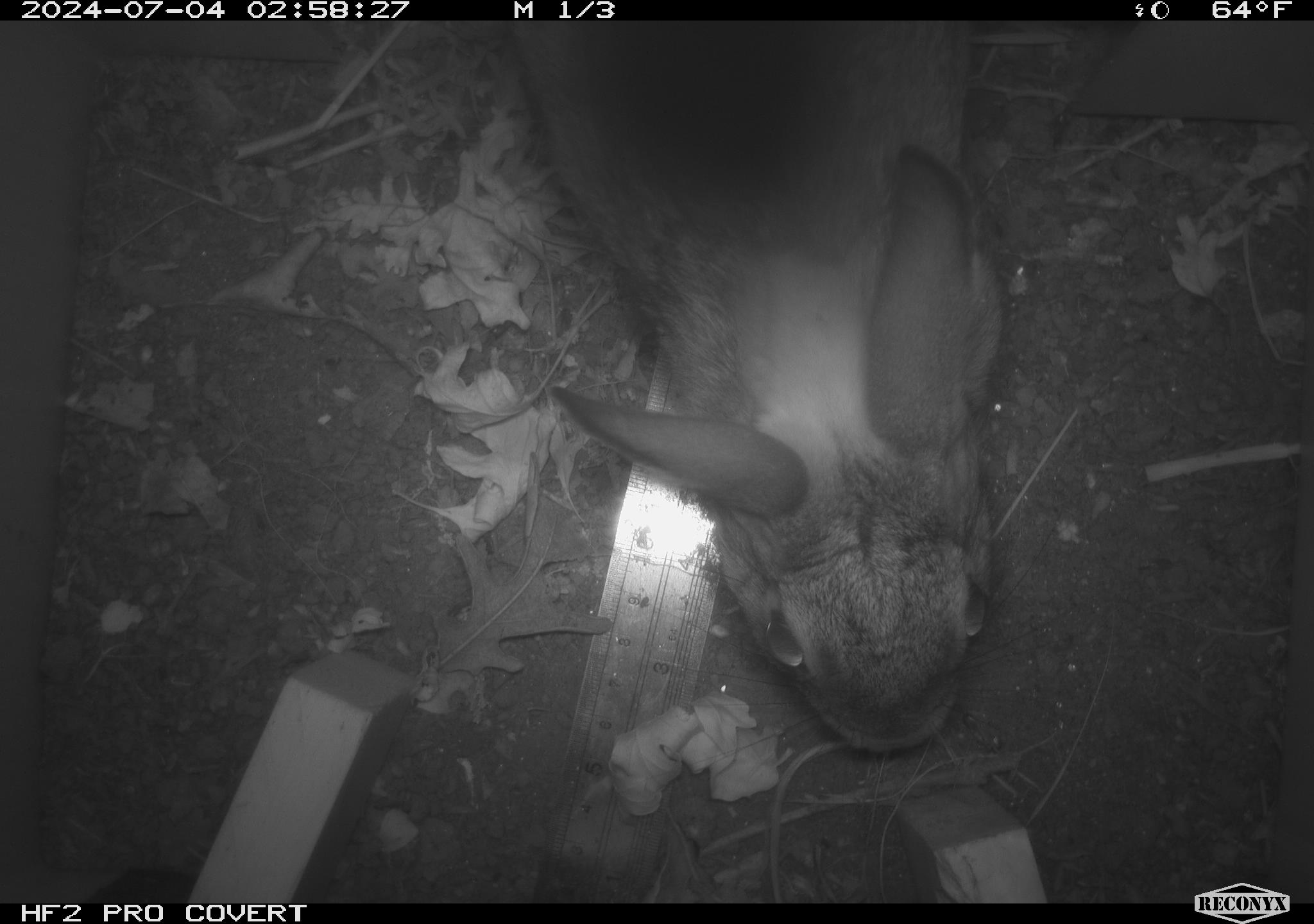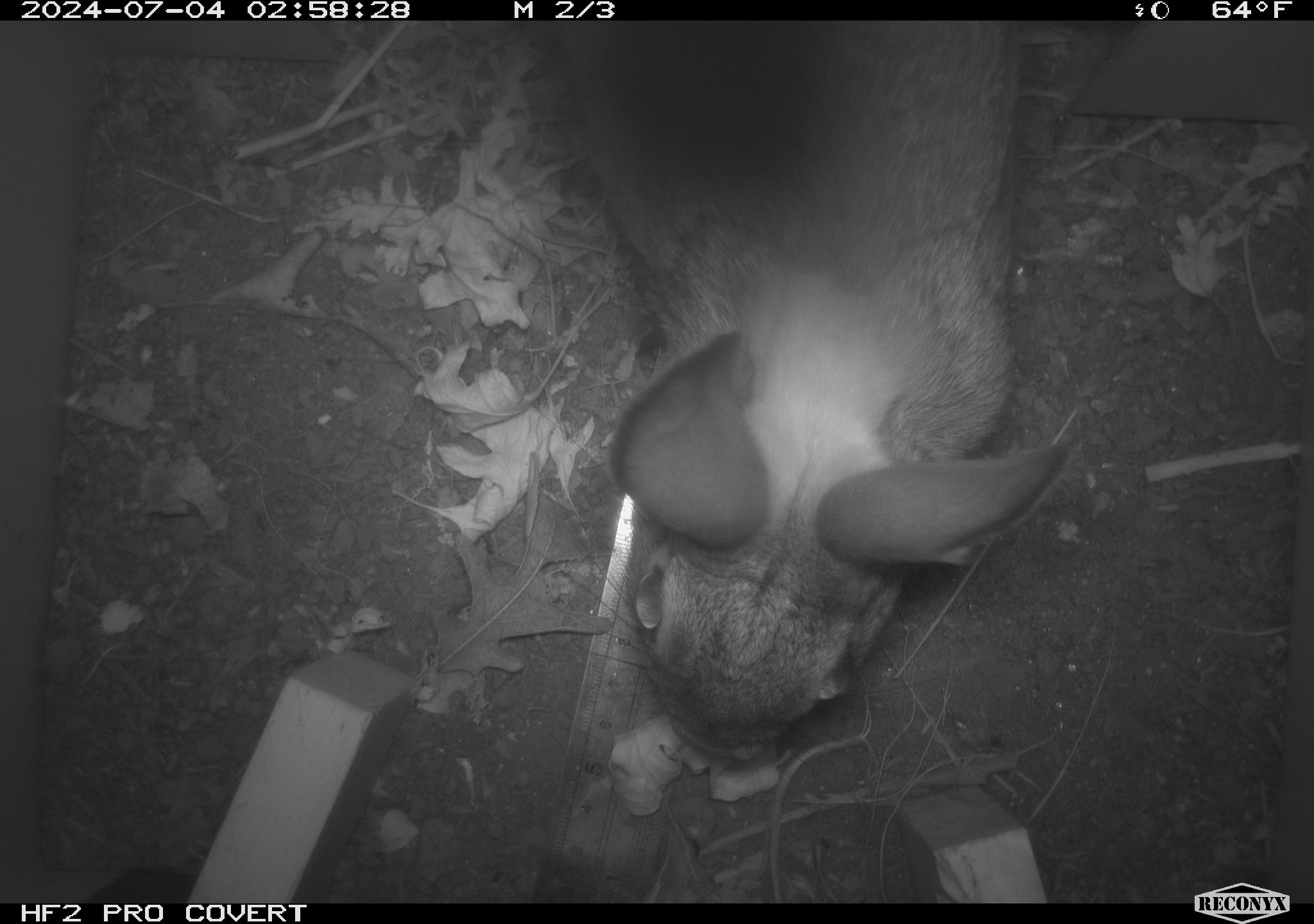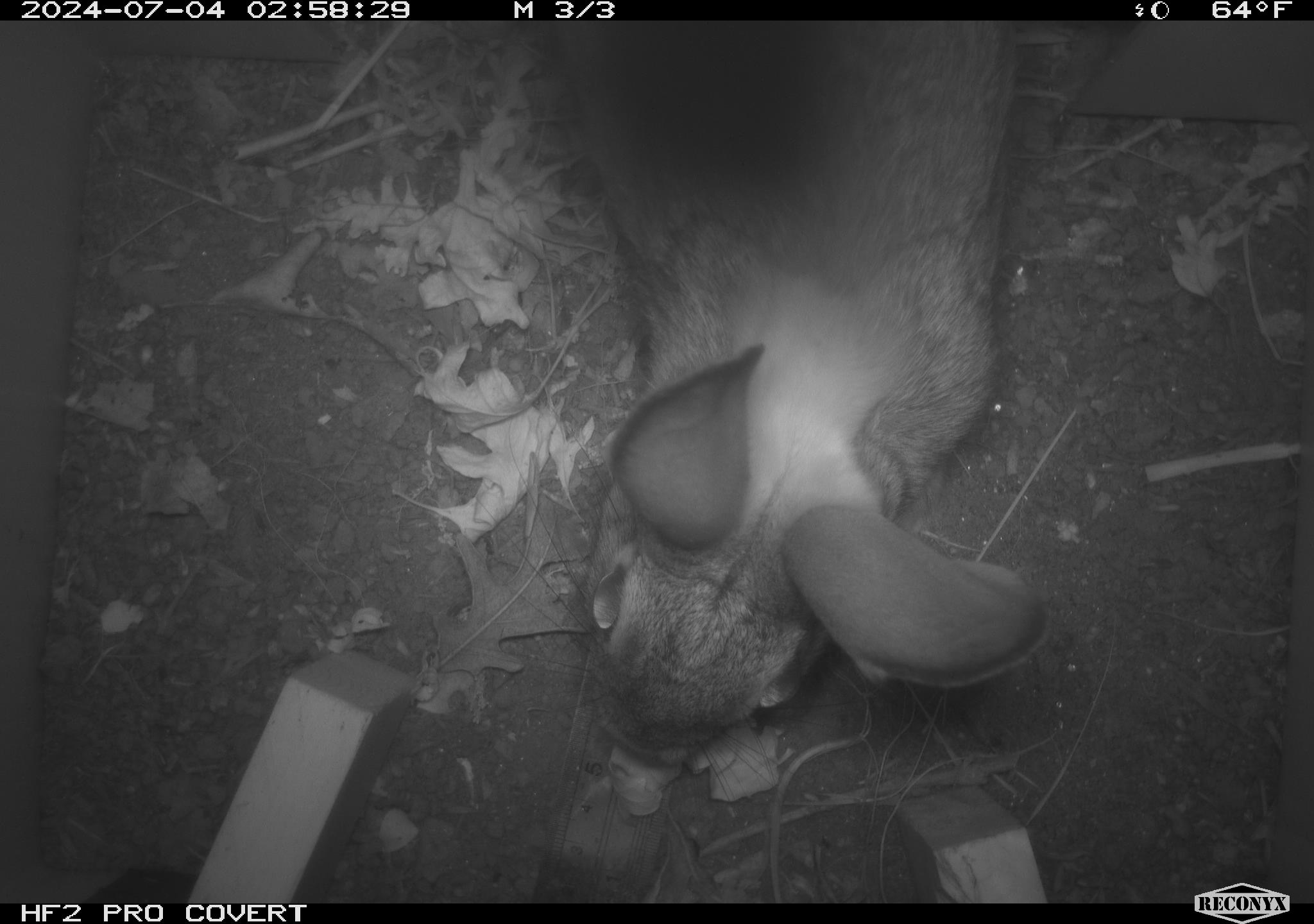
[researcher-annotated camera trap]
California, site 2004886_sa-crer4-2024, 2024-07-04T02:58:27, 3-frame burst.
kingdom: Animalia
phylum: Chordata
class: Mammalia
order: Lagomorpha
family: Leporidae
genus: Sylvilagus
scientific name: Sylvilagus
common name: cottontail rabbits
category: sylvilagus species